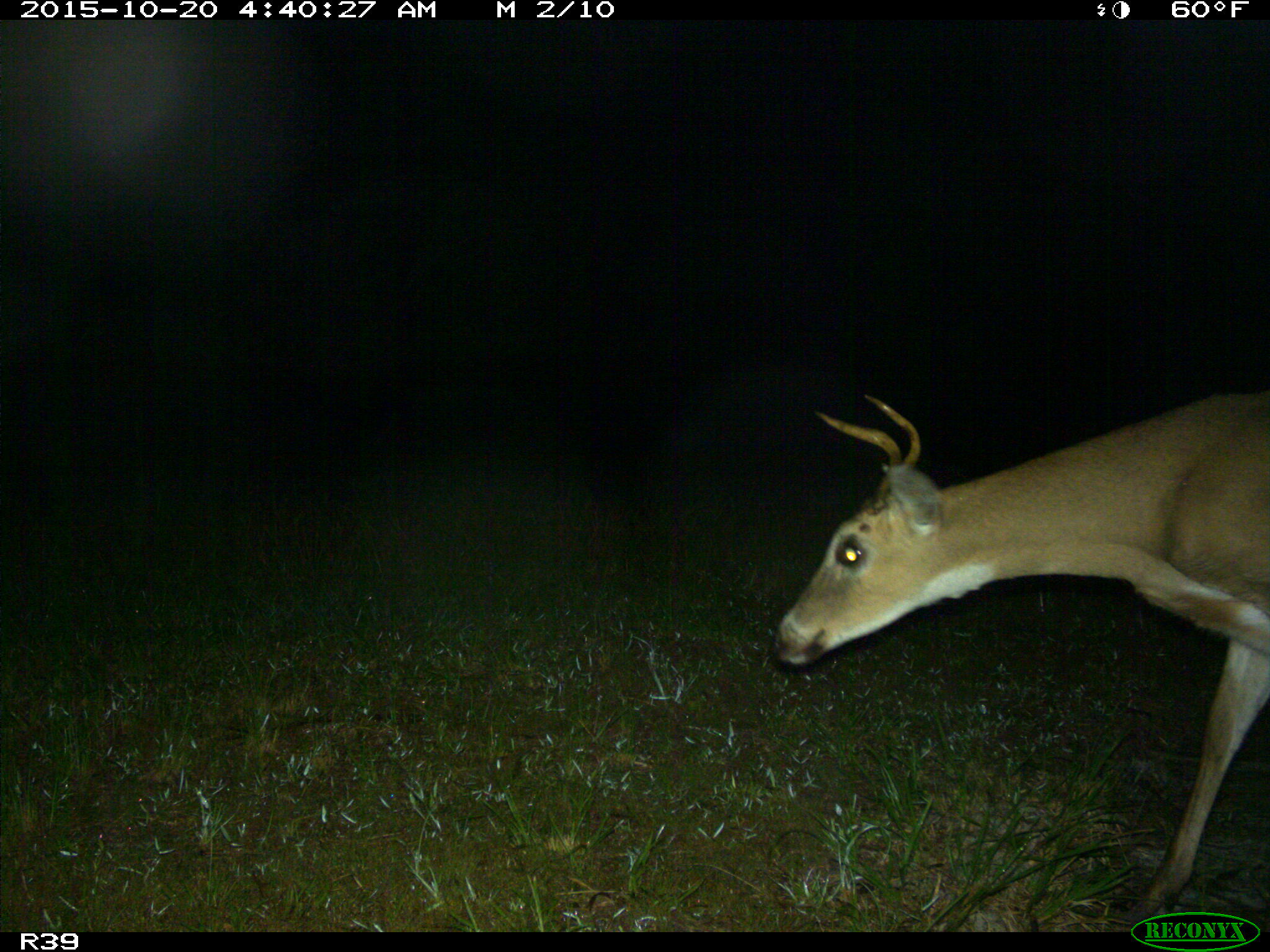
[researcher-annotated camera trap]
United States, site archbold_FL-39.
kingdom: Animalia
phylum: Chordata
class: Mammalia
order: Artiodactyla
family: Cervidae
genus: Odocoileus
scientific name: Odocoileus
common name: deer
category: unidentified deer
Unidentified deer (deer) (Odocoileus).